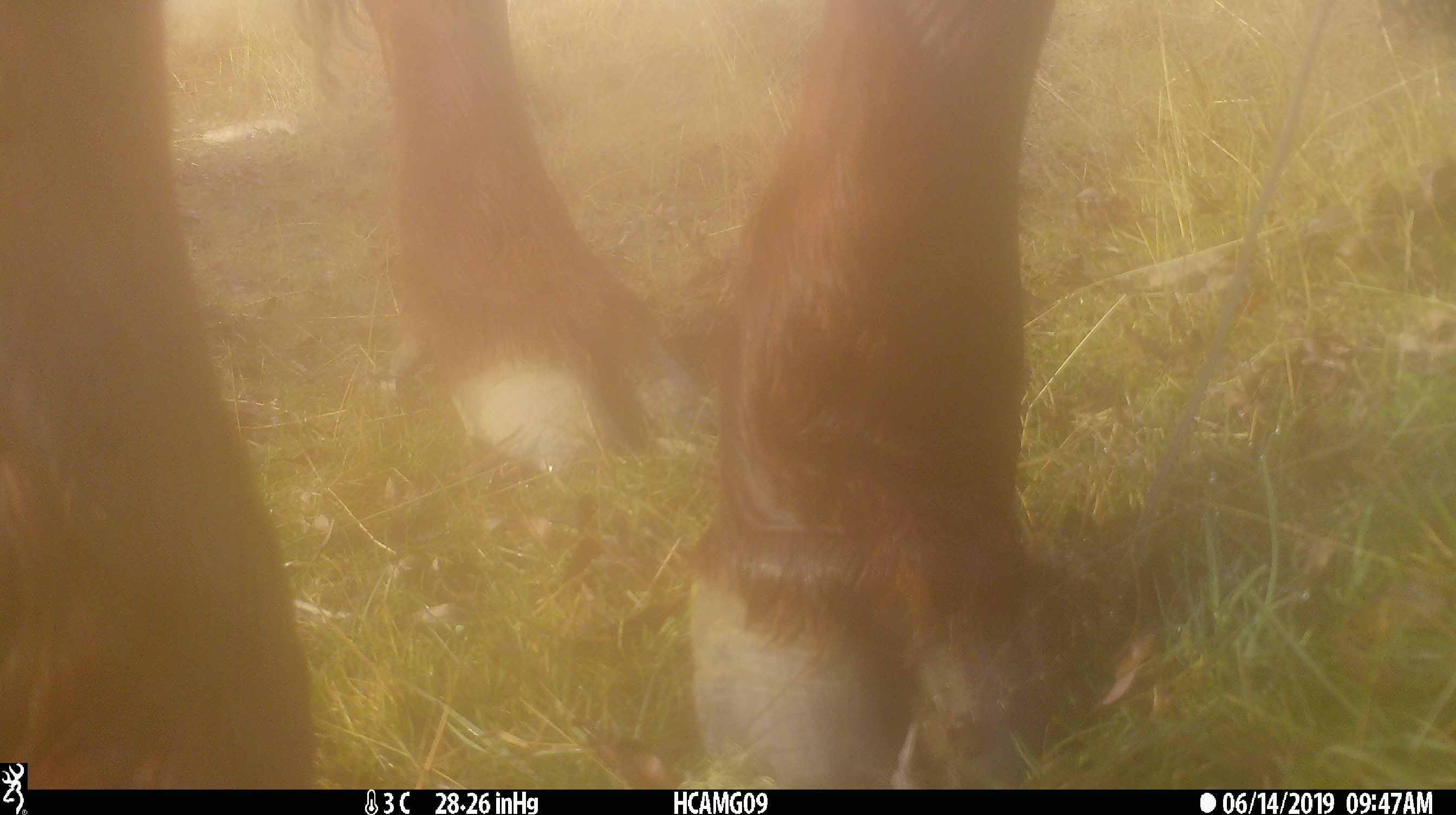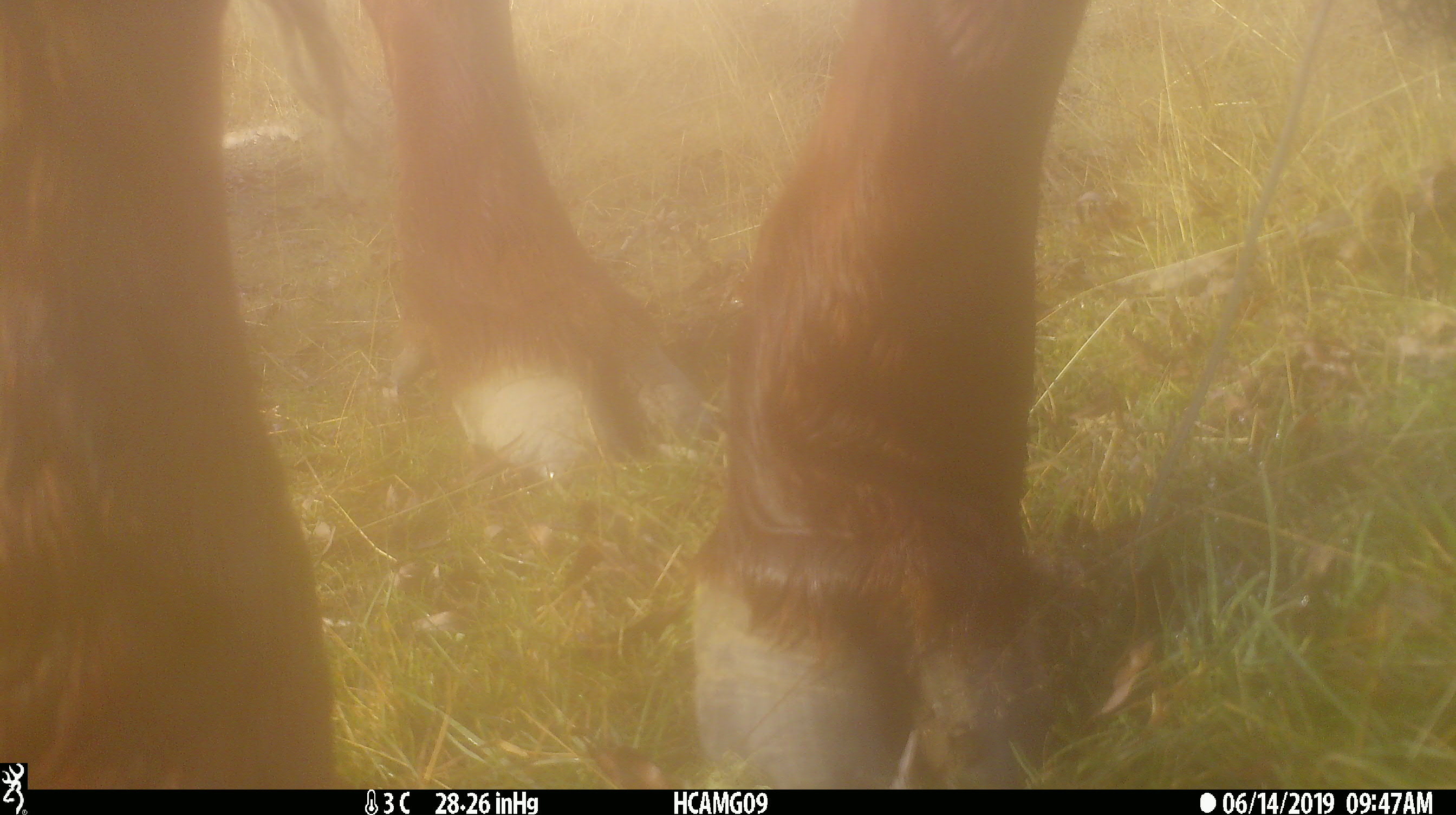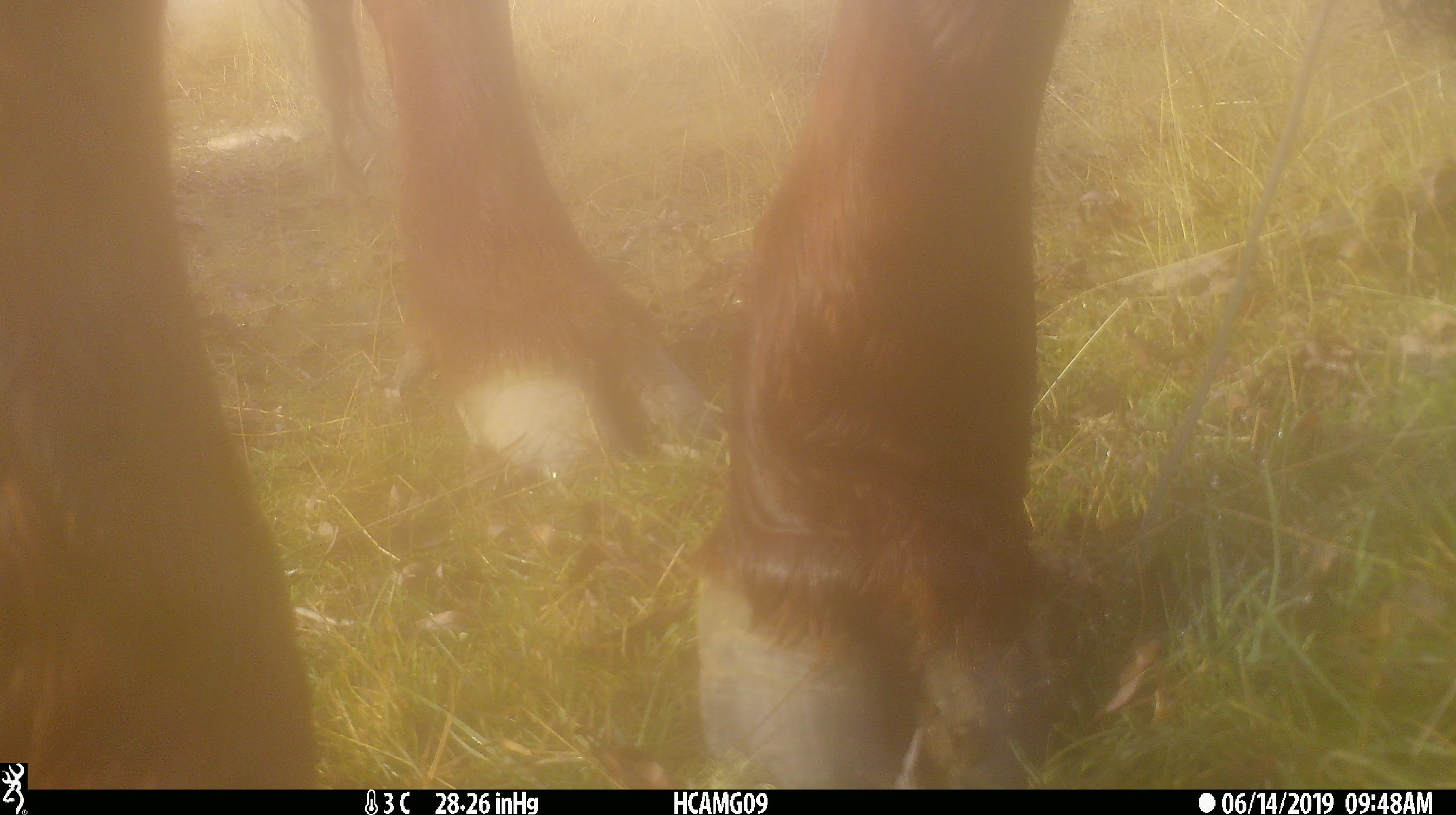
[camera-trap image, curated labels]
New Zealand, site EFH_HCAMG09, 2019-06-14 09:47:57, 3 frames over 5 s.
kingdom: Animalia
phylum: Chordata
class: Mammalia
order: Artiodactyla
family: Bovidae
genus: Bos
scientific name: Bos taurus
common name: domestic cow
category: cow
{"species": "cow (domestic cow) (Bos taurus)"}